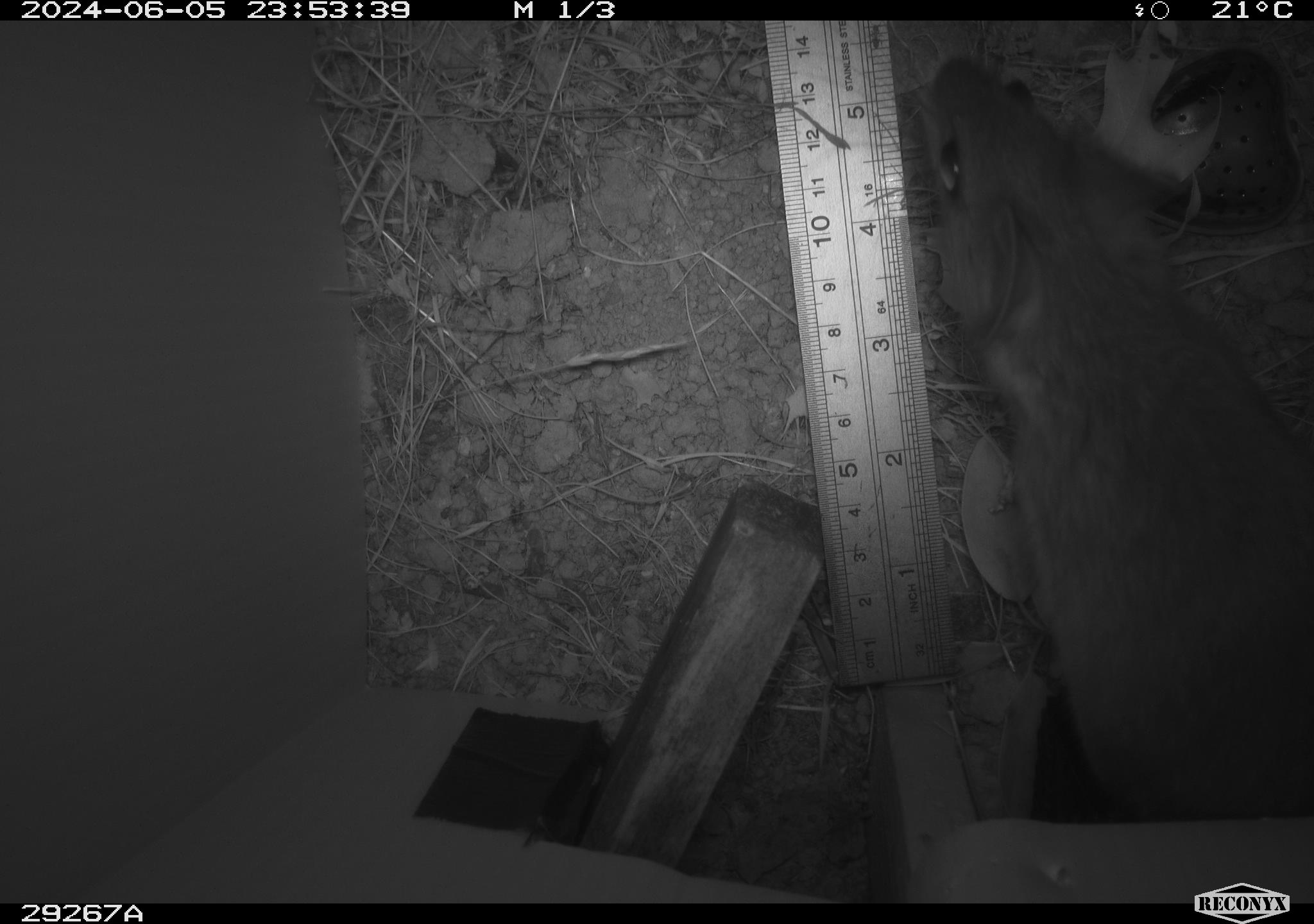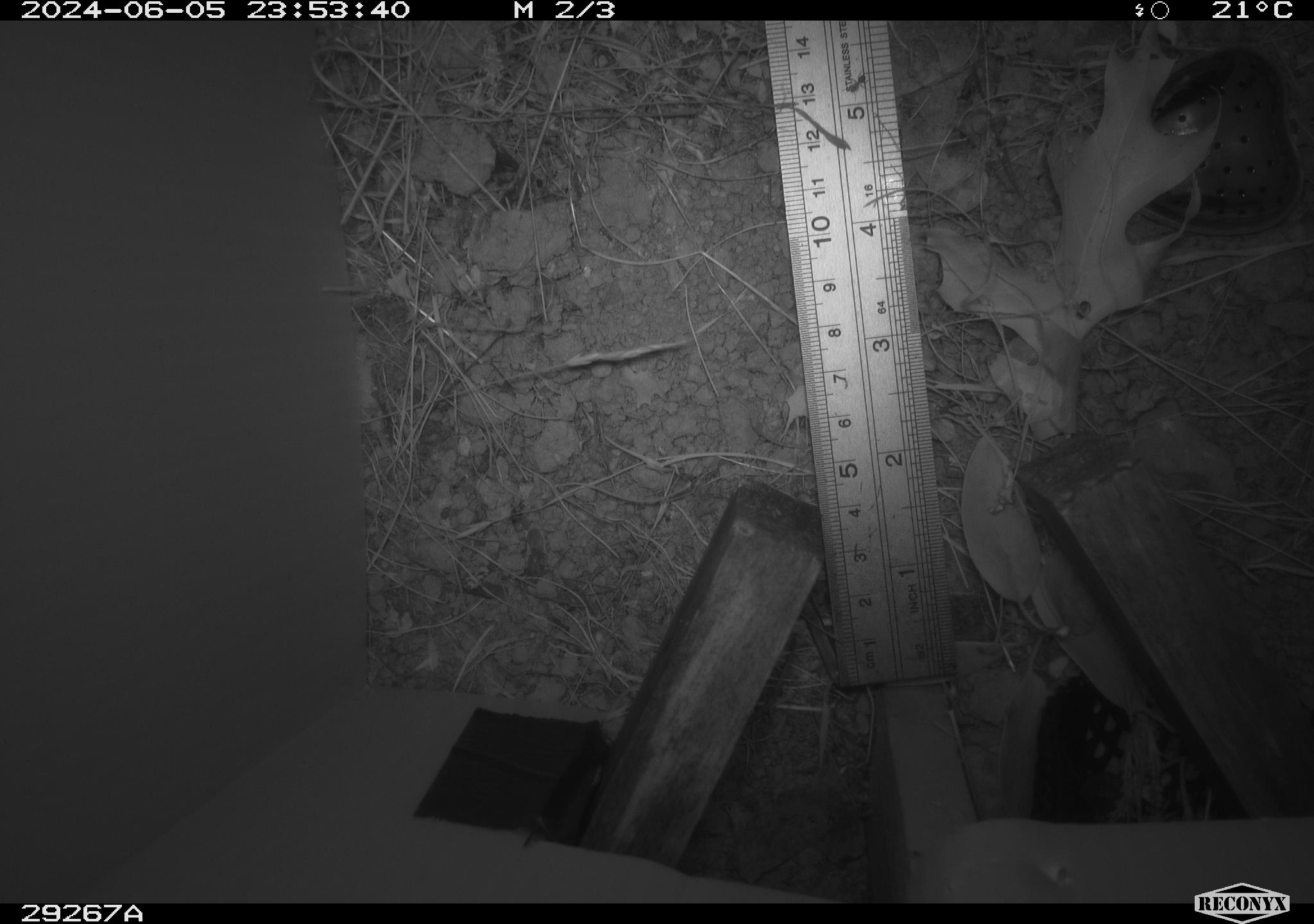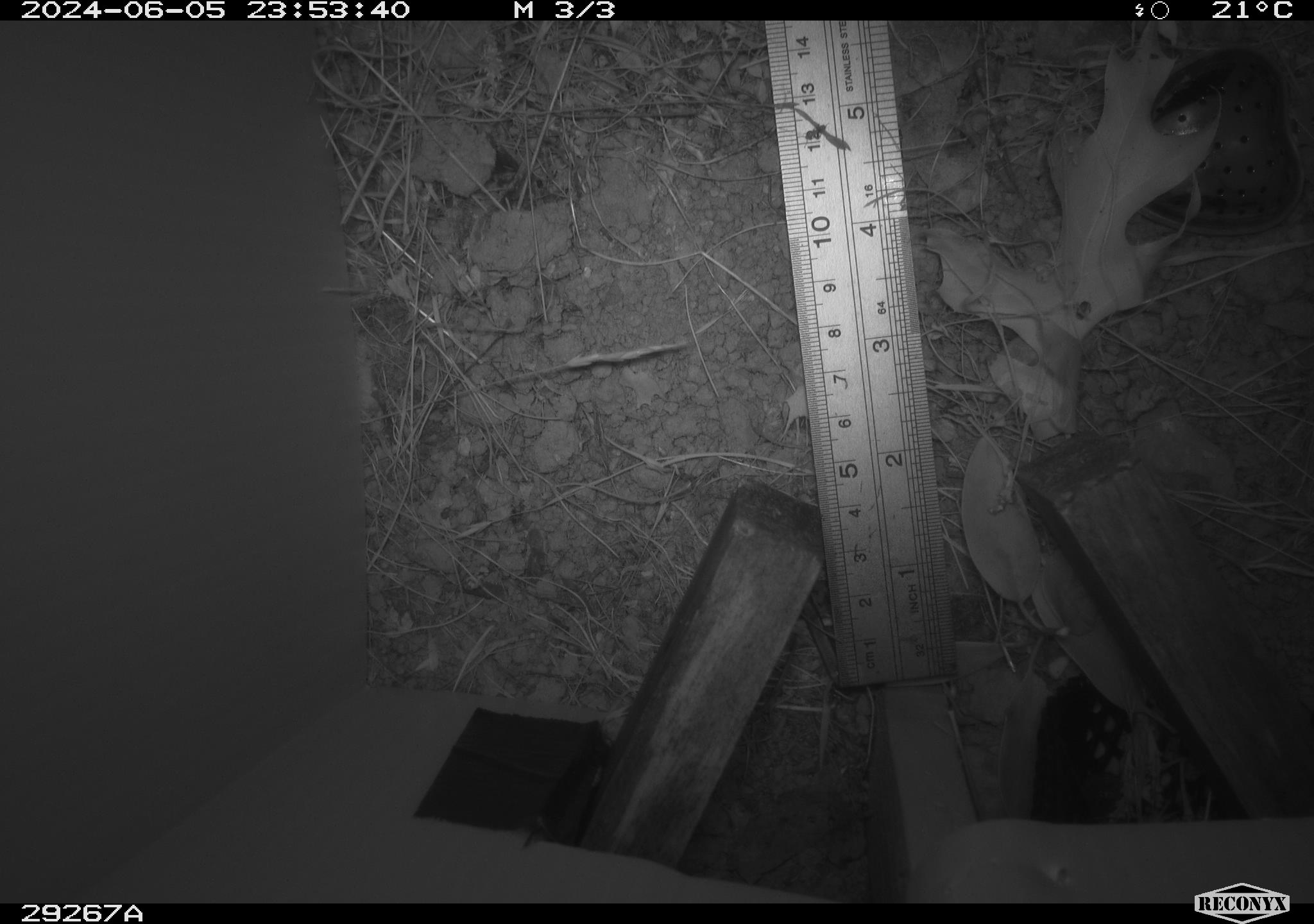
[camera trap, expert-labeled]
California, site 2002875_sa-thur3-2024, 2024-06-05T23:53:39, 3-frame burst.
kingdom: Animalia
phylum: Chordata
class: Mammalia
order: Rodentia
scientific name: Rodentia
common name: rodent